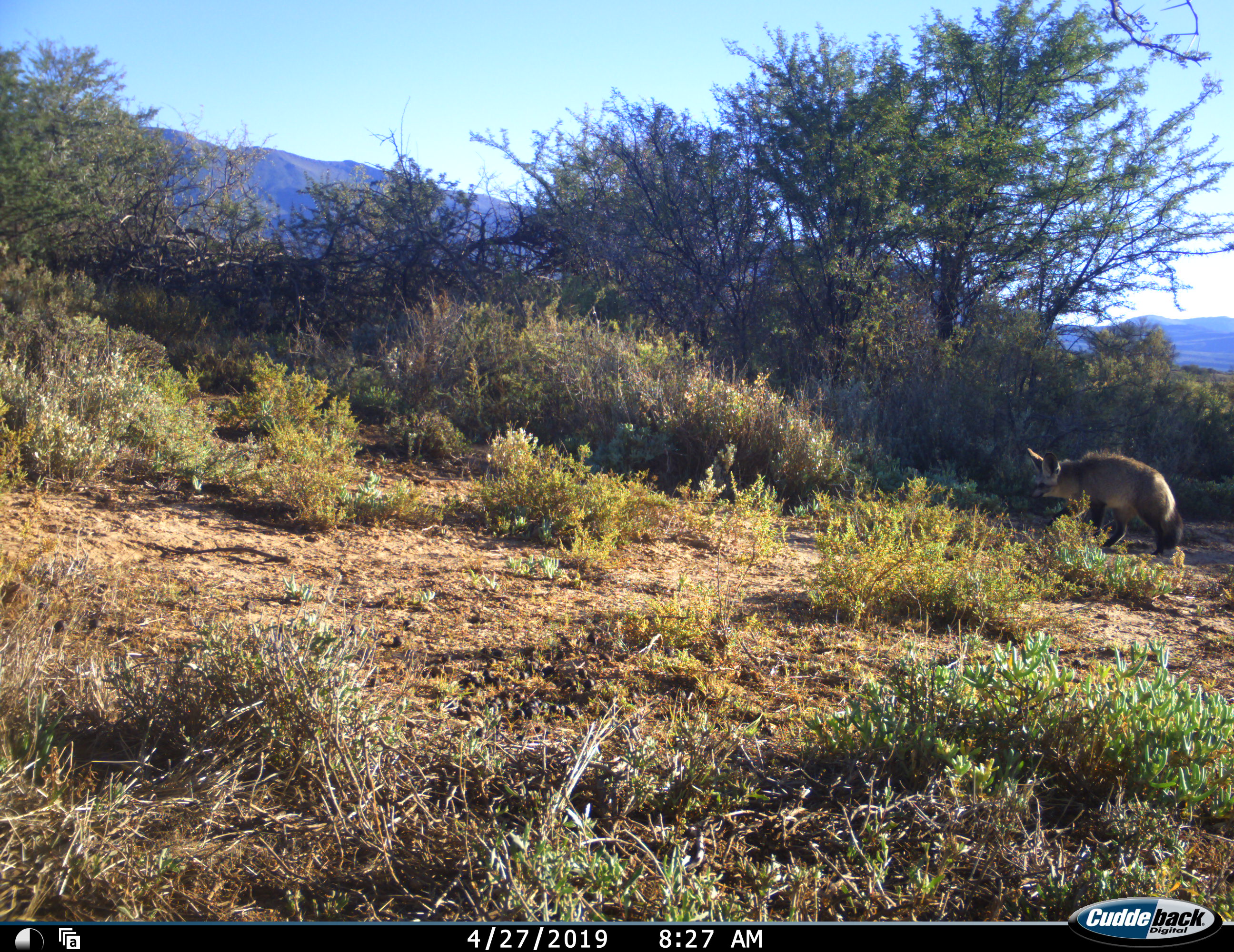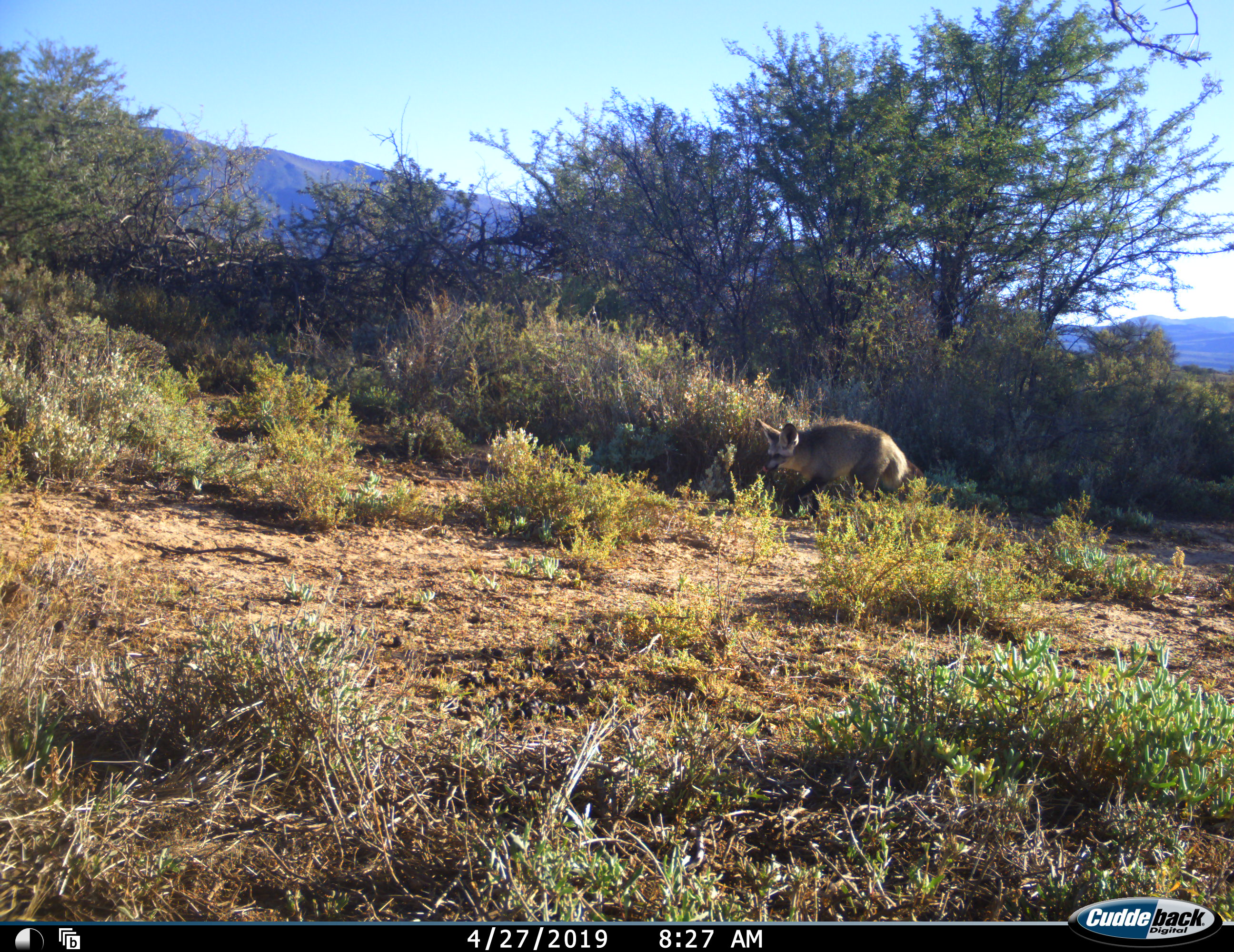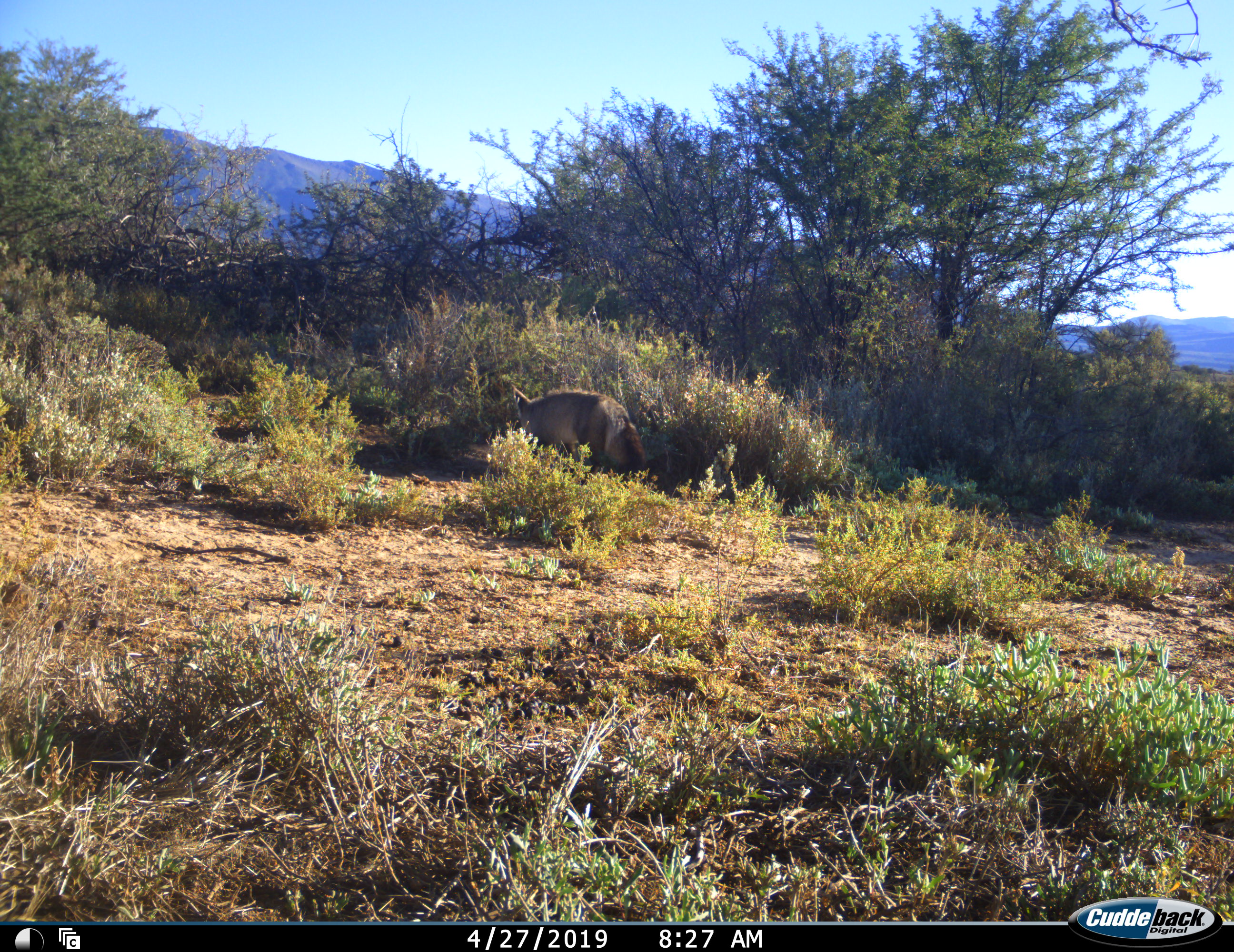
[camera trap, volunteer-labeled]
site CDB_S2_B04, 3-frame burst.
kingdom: Animalia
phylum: Chordata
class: Mammalia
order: Carnivora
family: Canidae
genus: Otocyon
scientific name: Otocyon megalotis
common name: bat-eared fox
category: foxbateared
Foxbateared (bat-eared fox) (Otocyon megalotis), count 1. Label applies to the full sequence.